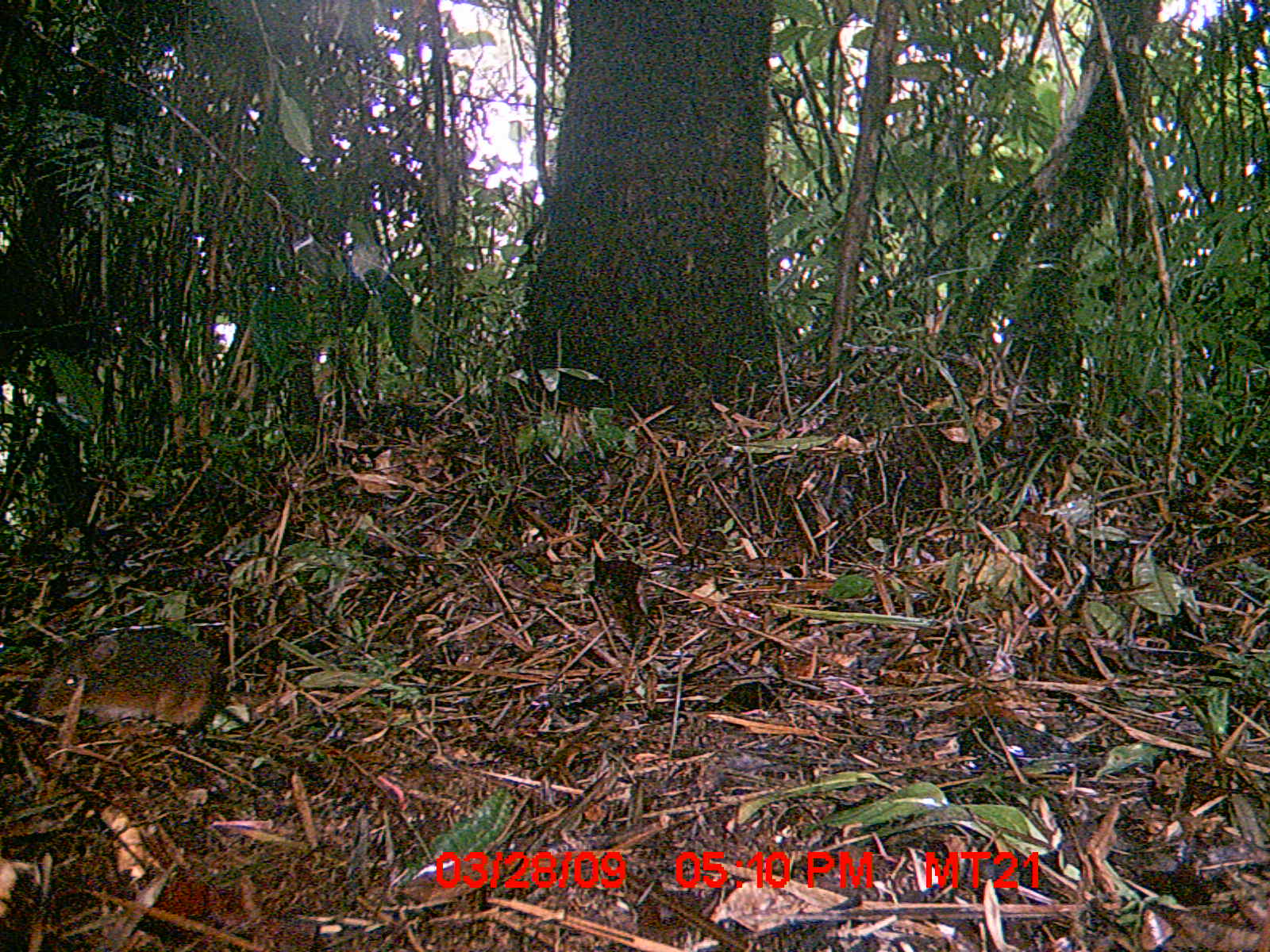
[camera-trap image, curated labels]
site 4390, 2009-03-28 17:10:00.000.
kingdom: Animalia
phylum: Chordata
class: Mammalia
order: Rodentia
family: Nesomyidae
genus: Nesomys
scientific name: Nesomys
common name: nesomys rodents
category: nesomys sp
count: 1